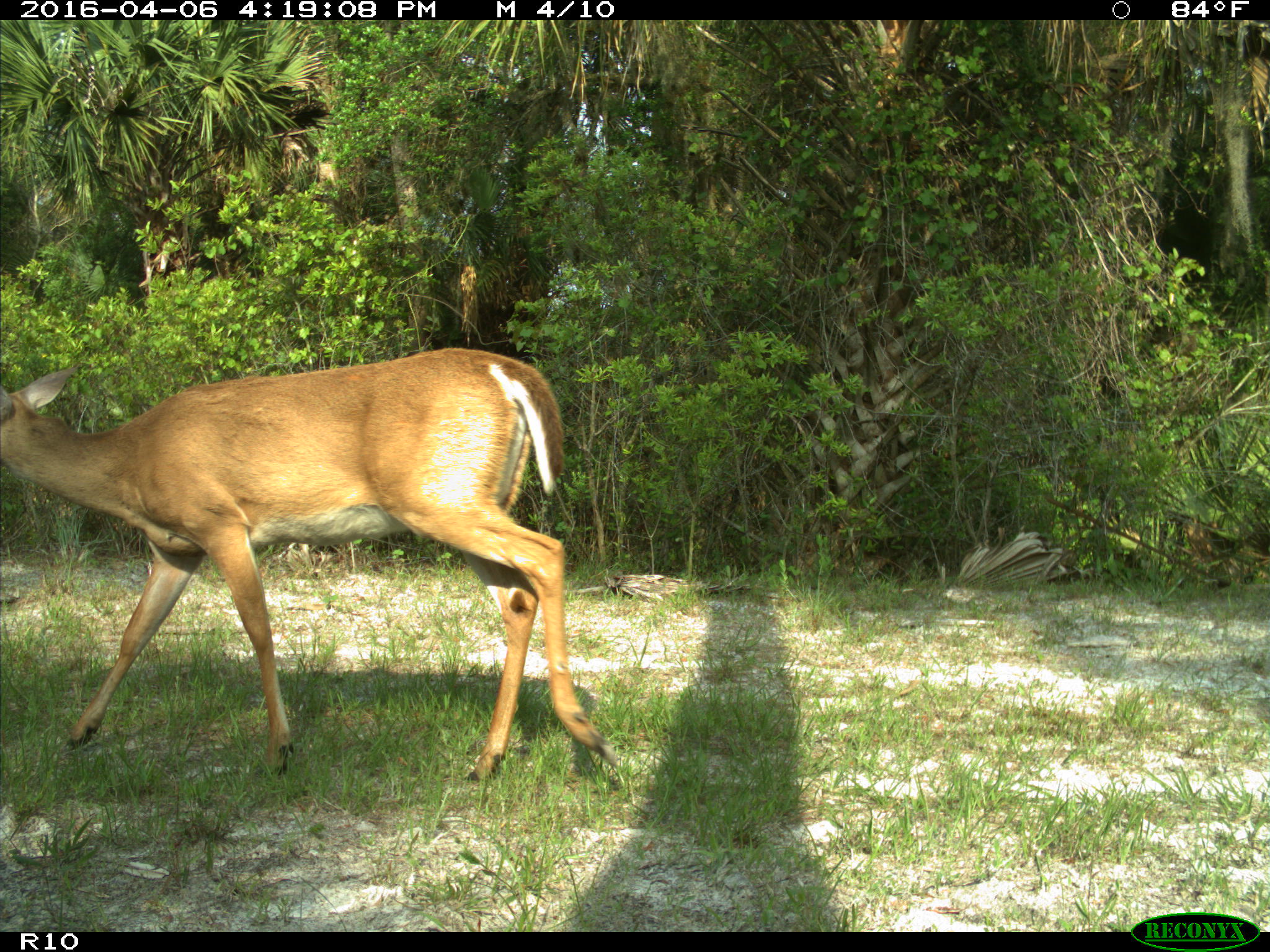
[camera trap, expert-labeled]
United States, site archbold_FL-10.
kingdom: Animalia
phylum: Chordata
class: Mammalia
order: Artiodactyla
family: Cervidae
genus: Odocoileus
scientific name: Odocoileus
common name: deer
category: unidentified deer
Unidentified deer (deer) (Odocoileus).